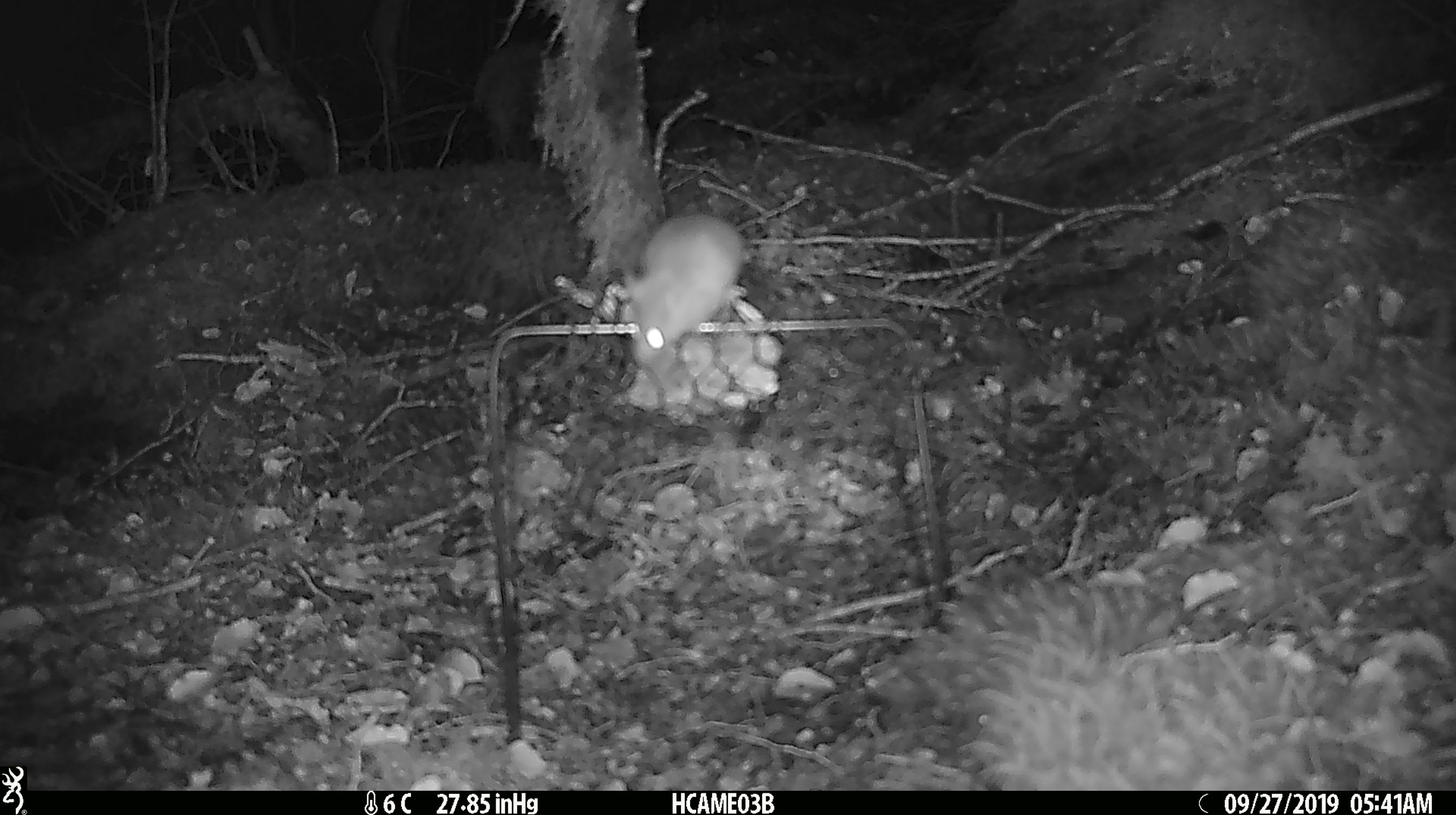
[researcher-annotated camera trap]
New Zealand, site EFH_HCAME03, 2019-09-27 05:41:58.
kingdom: Animalia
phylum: Chordata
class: Mammalia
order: Rodentia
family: Muridae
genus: Mus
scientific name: Mus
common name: mouse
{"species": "mouse (Mus)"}